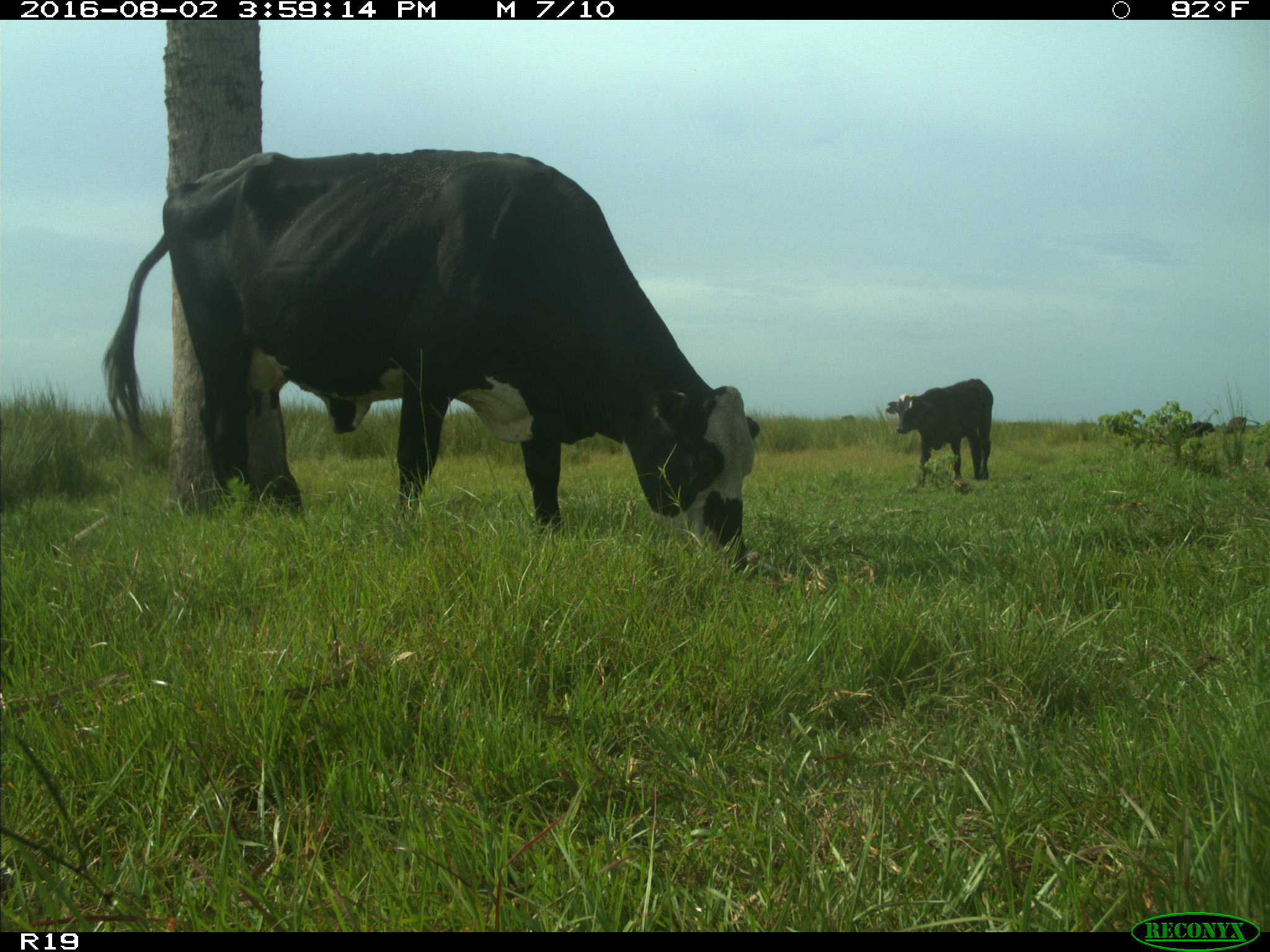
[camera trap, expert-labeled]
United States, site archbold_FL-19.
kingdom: Animalia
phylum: Chordata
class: Mammalia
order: Artiodactyla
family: Bovidae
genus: Bos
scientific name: Bos taurus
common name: domestic cow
Bos taurus (domestic cow).